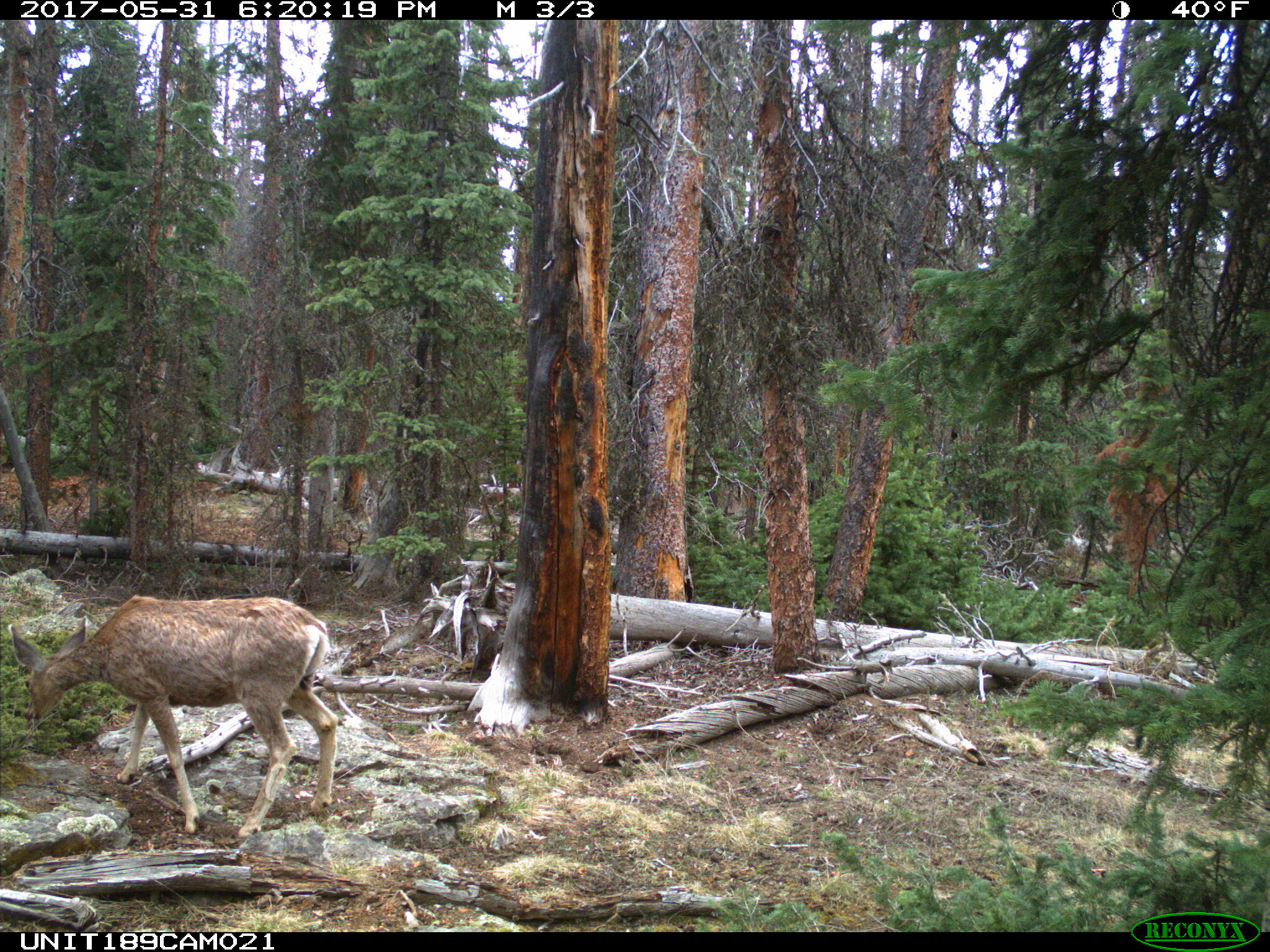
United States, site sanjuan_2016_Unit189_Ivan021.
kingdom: Animalia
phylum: Chordata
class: Mammalia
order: Artiodactyla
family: Cervidae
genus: Odocoileus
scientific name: Odocoileus hemionus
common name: mule deer